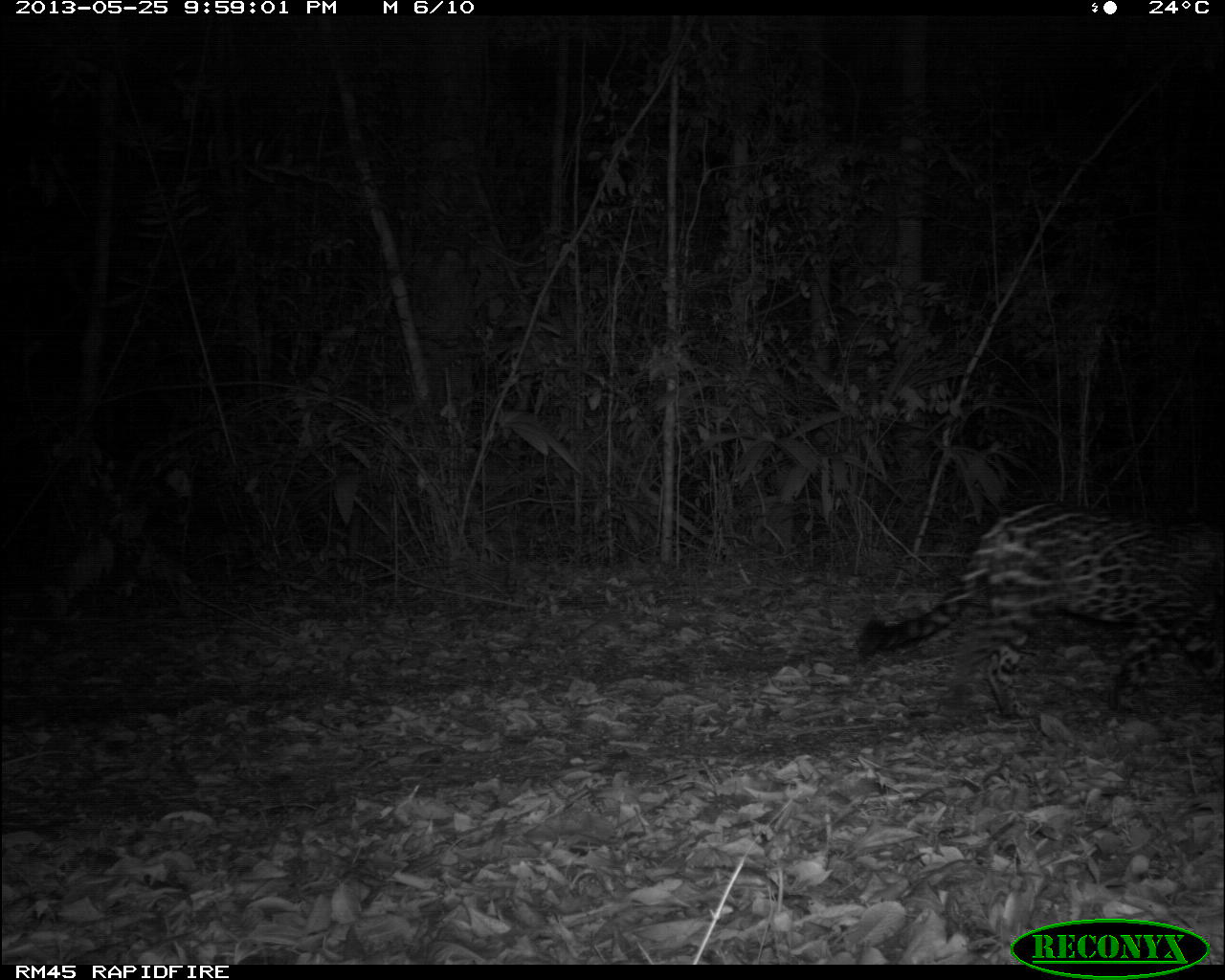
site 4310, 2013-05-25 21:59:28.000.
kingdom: Animalia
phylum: Chordata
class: Mammalia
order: Carnivora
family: Felidae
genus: Panthera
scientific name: Panthera onca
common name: jaguar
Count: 1.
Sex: female.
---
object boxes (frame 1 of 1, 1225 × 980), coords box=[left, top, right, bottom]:
panthera onca: box=[851, 495, 1225, 723]